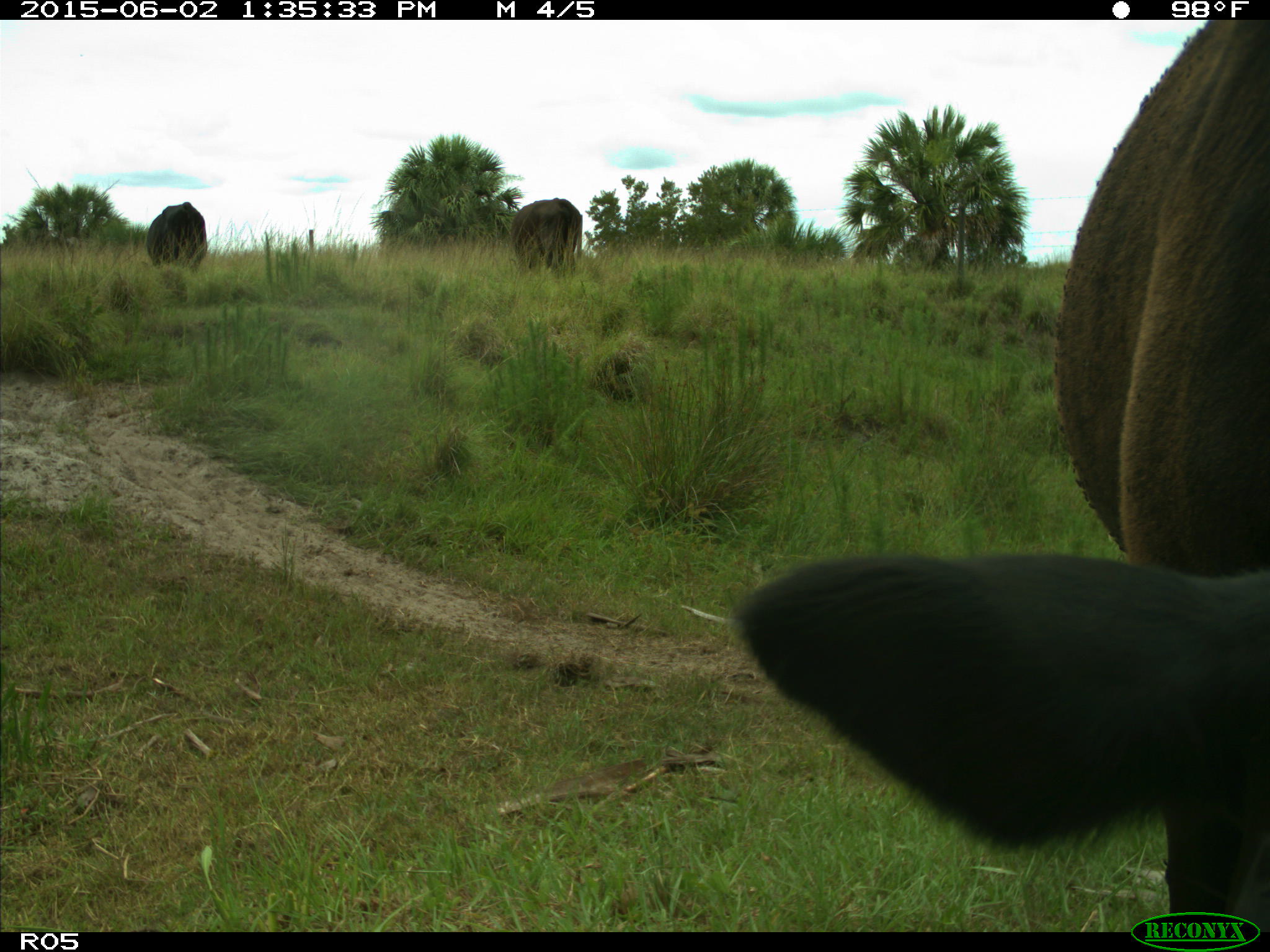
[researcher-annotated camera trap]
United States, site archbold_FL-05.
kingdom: Animalia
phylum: Chordata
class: Mammalia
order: Artiodactyla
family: Bovidae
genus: Bos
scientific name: Bos taurus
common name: domestic cow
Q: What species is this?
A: Bos taurus (domestic cow).